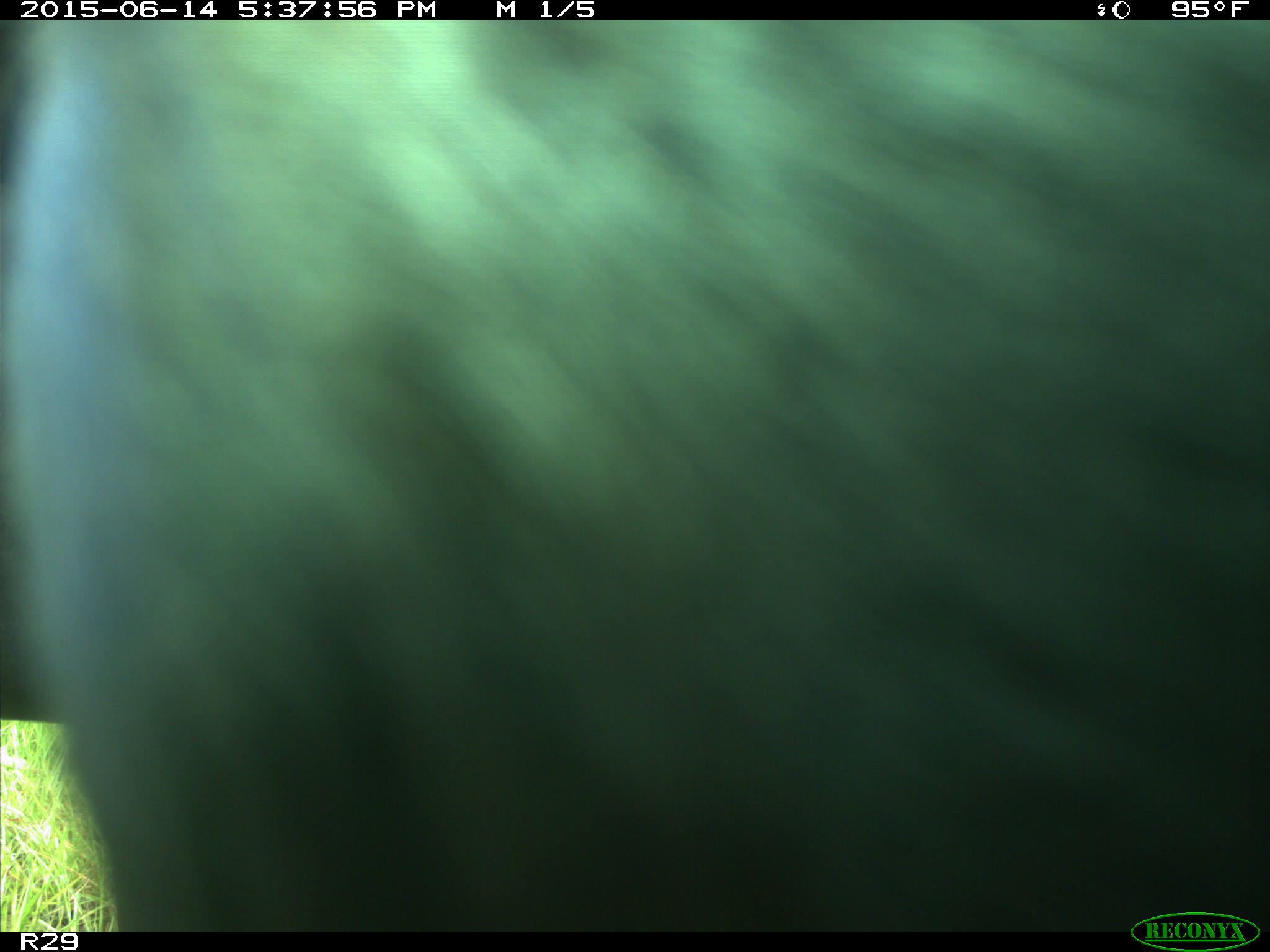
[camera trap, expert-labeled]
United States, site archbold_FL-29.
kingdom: Animalia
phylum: Chordata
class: Mammalia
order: Artiodactyla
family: Bovidae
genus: Bos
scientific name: Bos taurus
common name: domestic cow